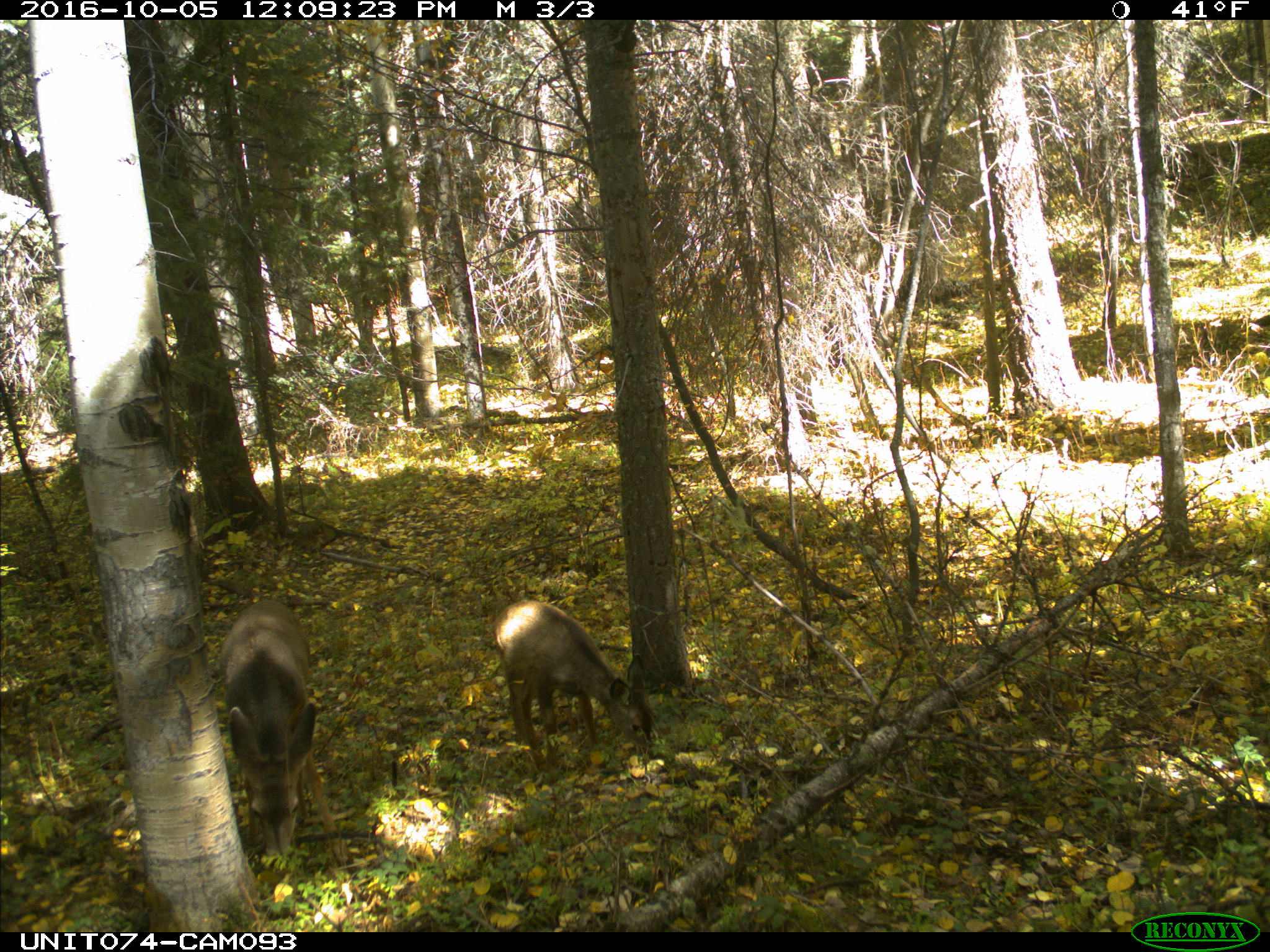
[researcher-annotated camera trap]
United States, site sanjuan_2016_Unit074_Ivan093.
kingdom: Animalia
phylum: Chordata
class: Mammalia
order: Artiodactyla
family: Cervidae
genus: Odocoileus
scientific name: Odocoileus hemionus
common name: mule deer